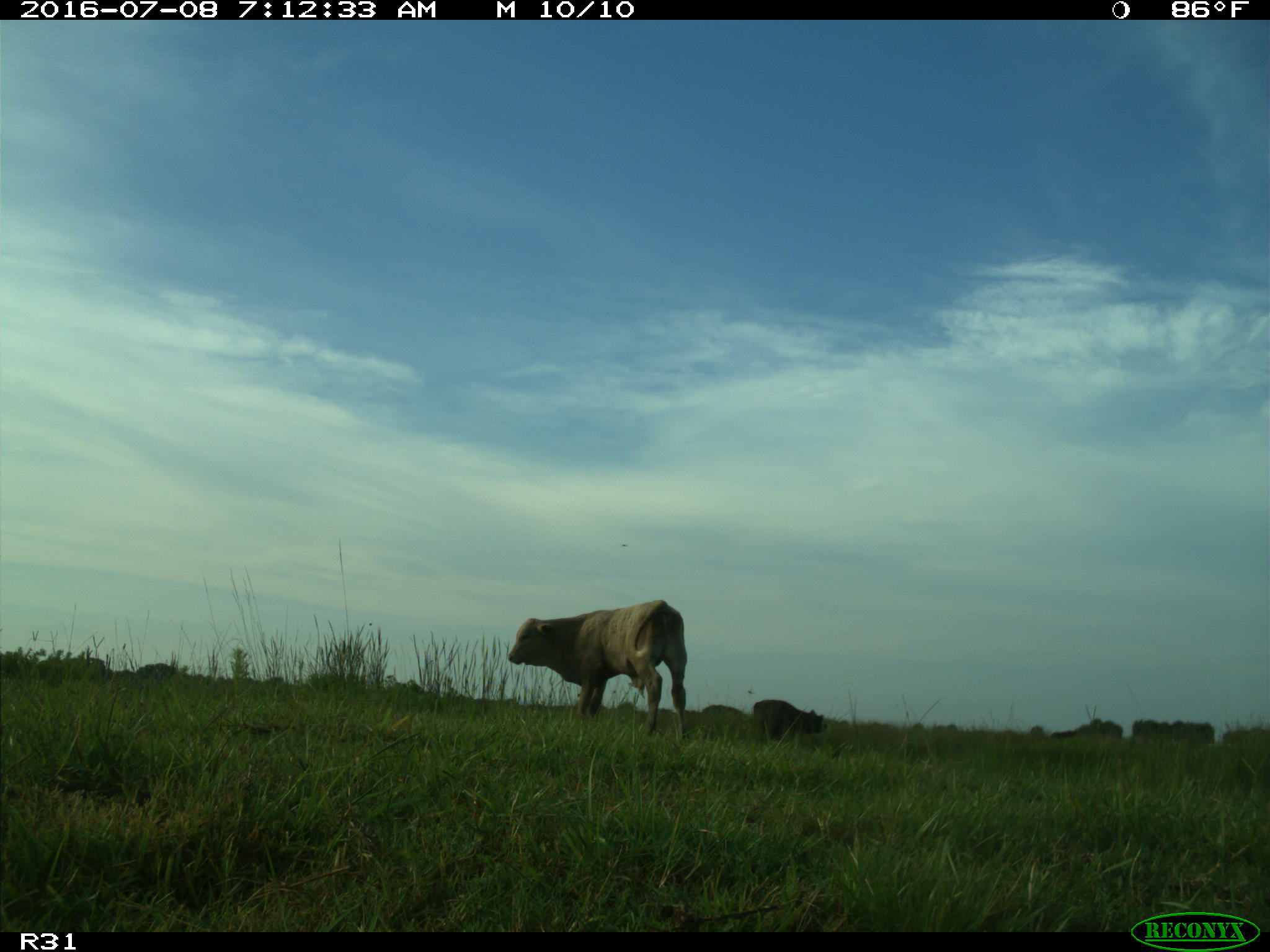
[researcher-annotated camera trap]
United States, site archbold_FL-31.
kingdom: Animalia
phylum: Chordata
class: Mammalia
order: Artiodactyla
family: Bovidae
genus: Bos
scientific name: Bos taurus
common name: domestic cow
Bos taurus (domestic cow).